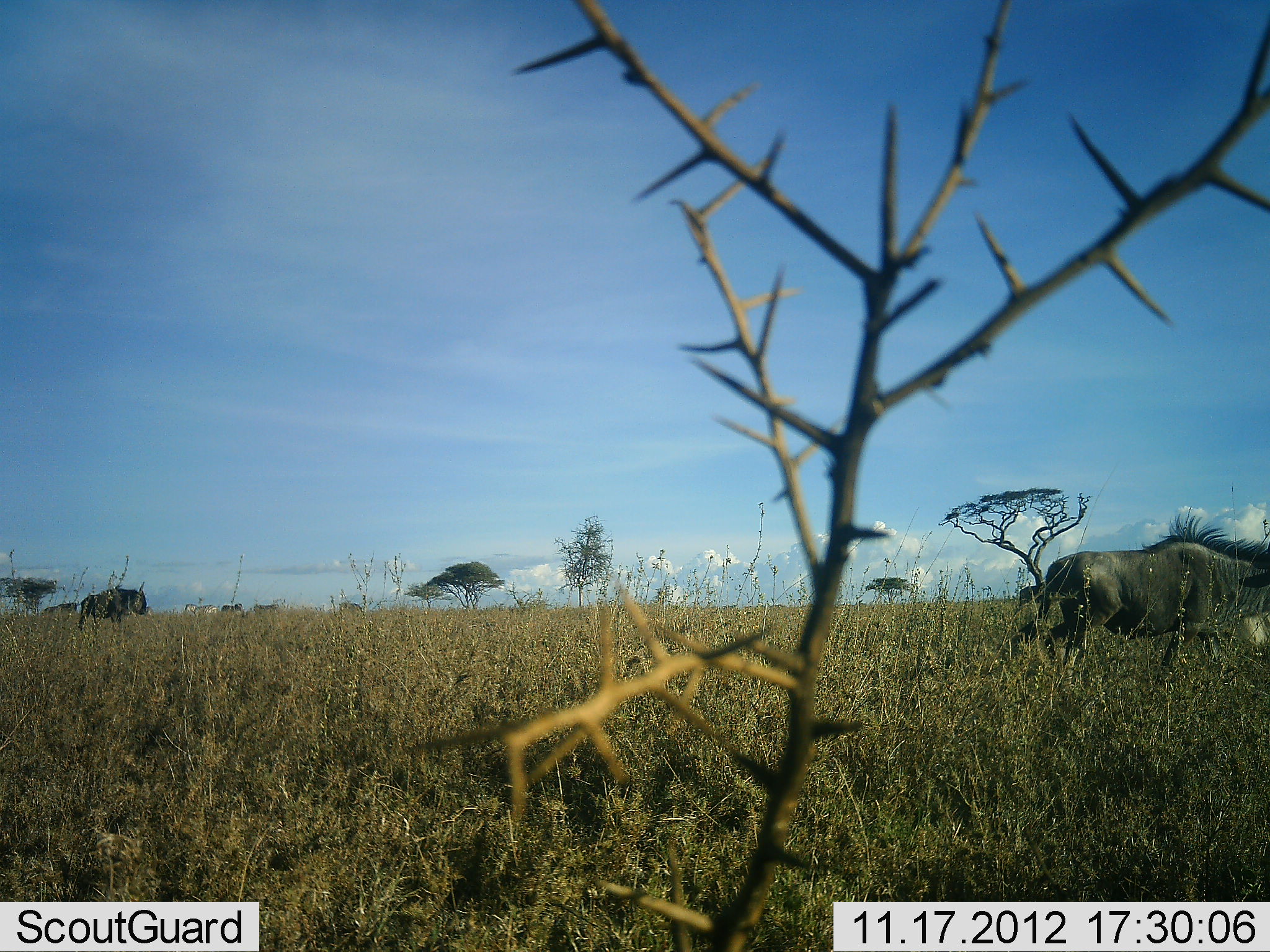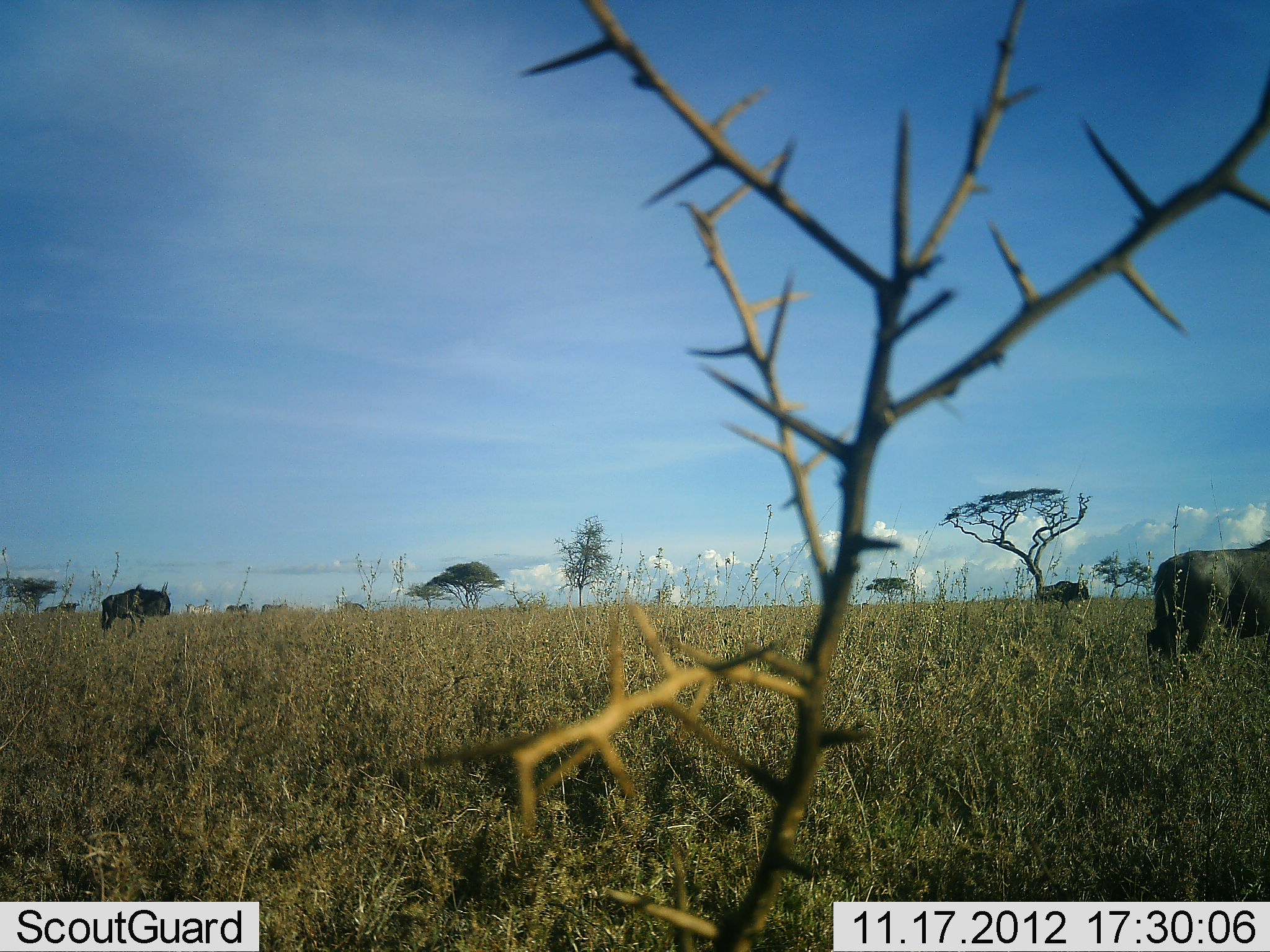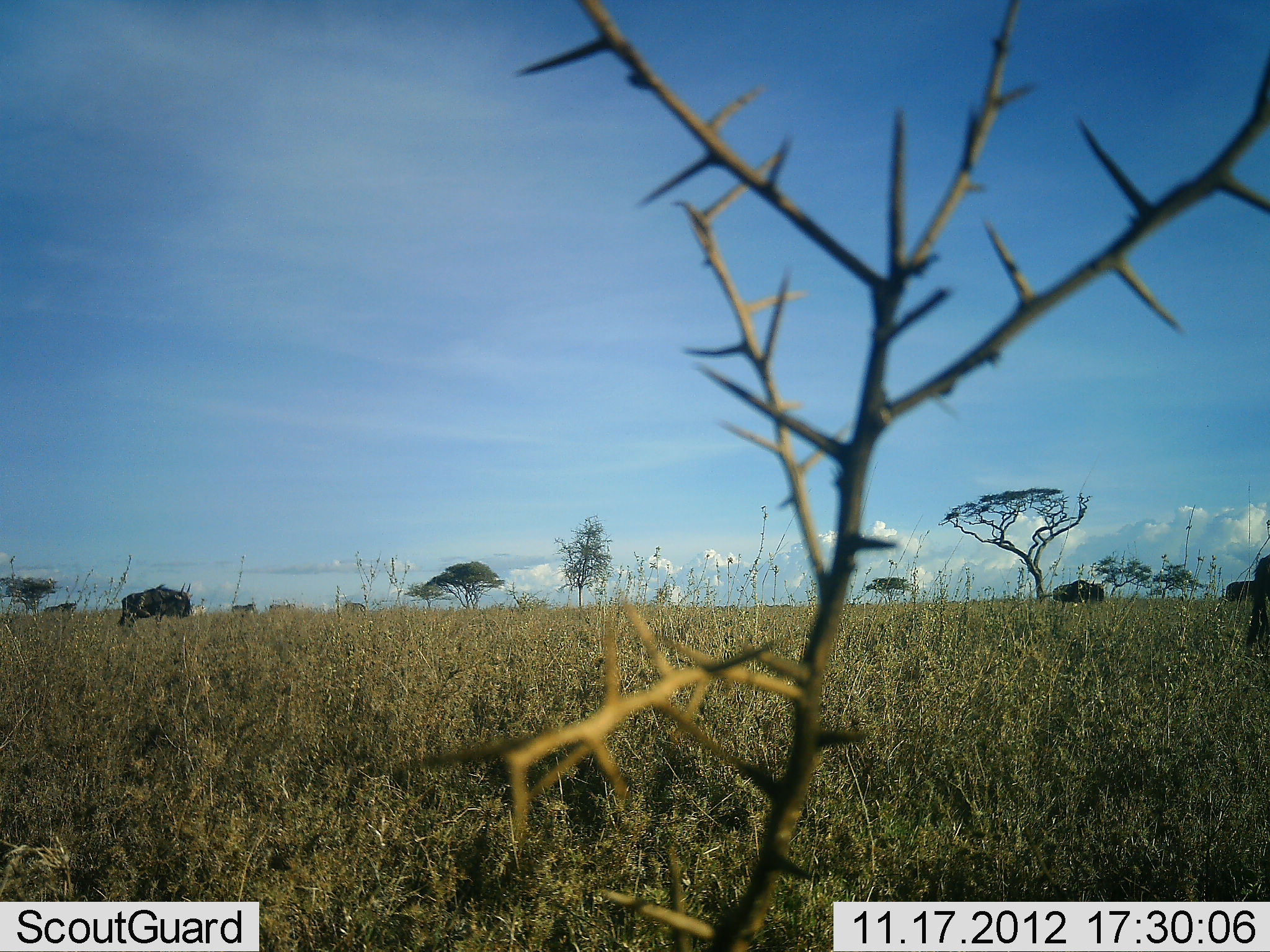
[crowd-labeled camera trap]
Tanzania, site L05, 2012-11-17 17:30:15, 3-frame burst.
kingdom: Animalia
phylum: Chordata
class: Mammalia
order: Artiodactyla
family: Bovidae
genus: Connochaetes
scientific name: Connochaetes taurinus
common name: blue wildebeest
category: wildebeest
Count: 3.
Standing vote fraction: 9%.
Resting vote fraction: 0%.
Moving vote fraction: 100%.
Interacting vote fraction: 0%.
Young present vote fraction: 0%.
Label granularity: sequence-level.